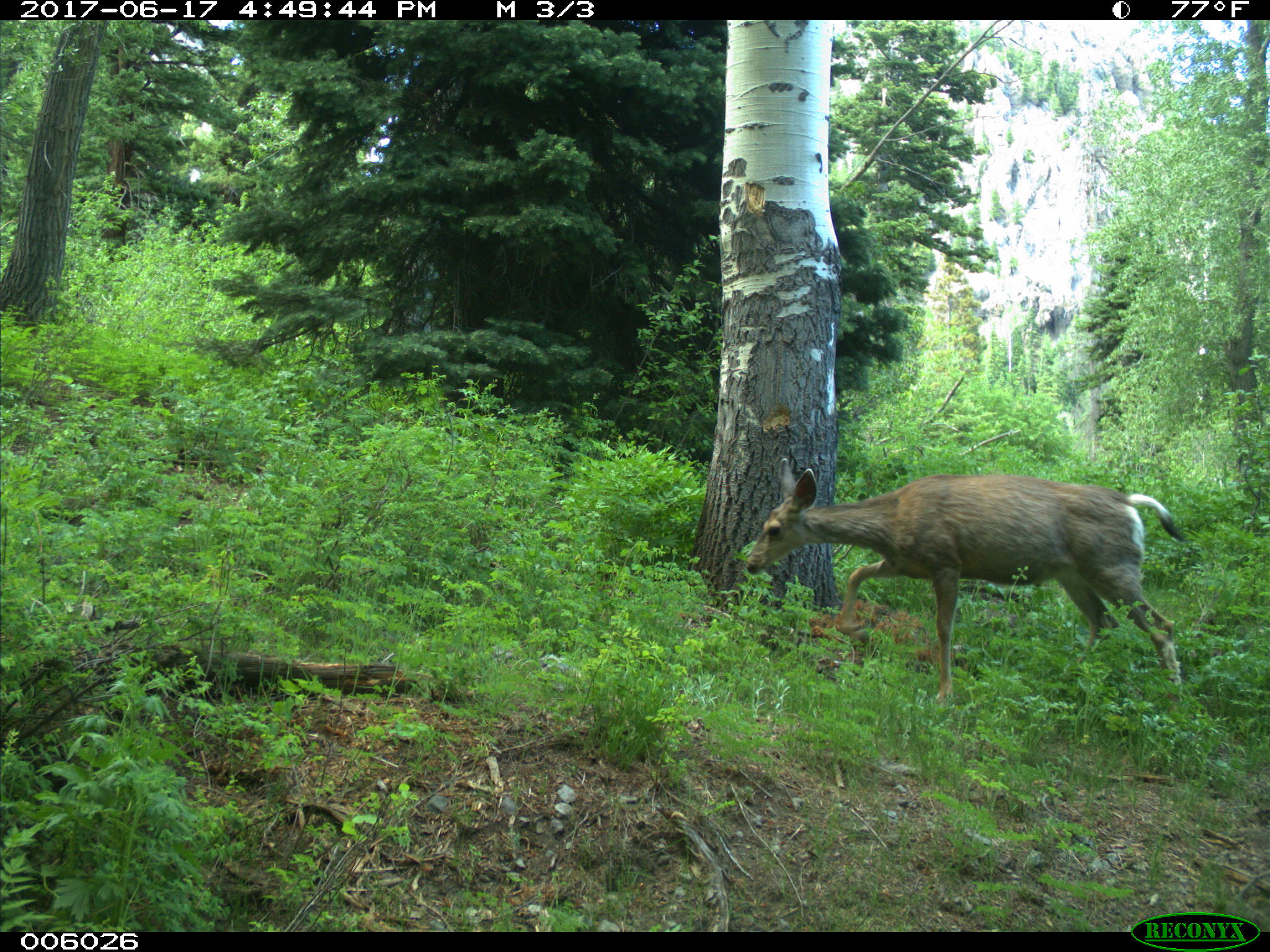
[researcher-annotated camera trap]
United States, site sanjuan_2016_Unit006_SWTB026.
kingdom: Animalia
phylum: Chordata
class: Mammalia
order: Artiodactyla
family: Cervidae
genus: Odocoileus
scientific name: Odocoileus hemionus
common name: mule deer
Odocoileus hemionus (mule deer).